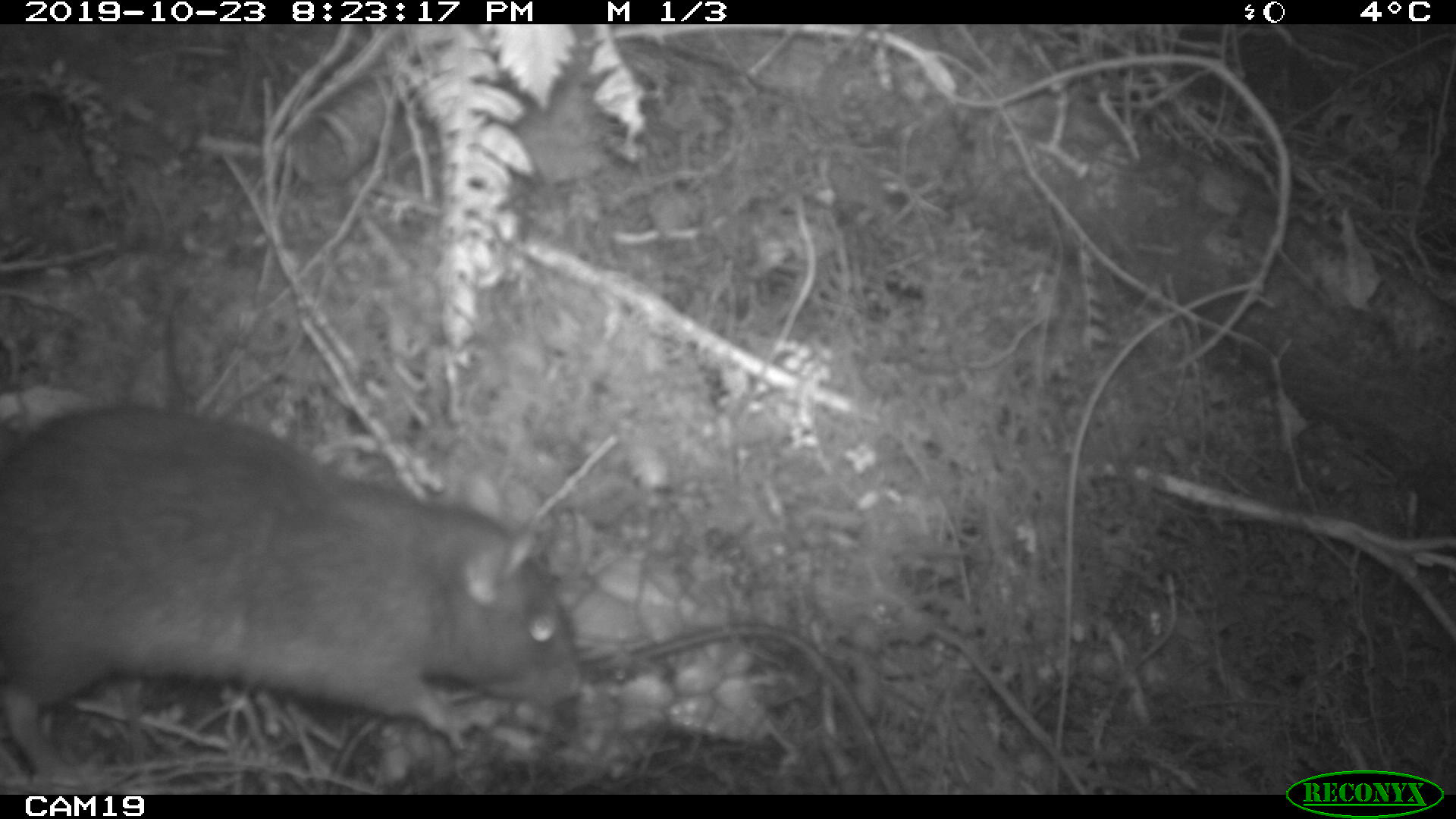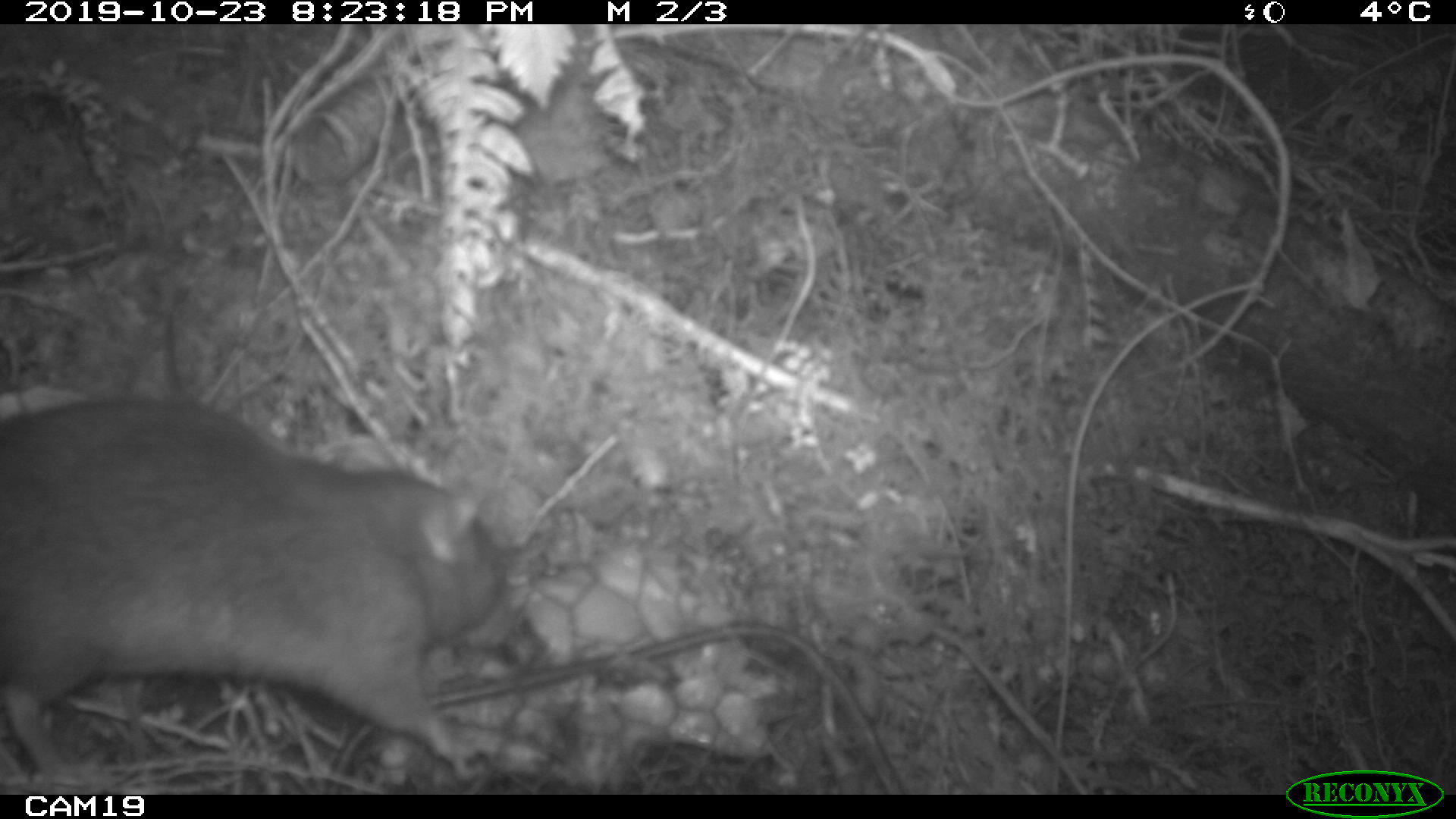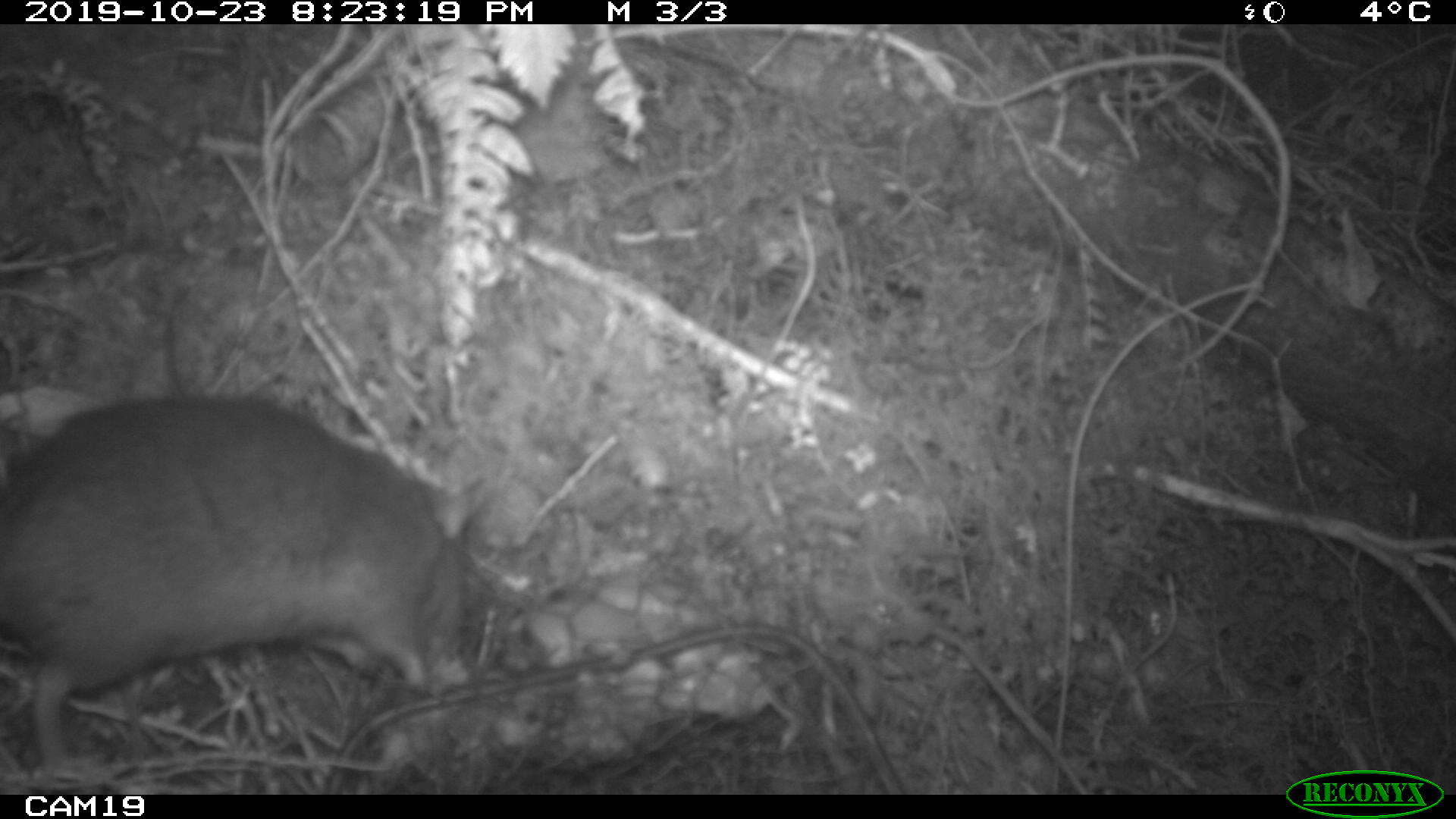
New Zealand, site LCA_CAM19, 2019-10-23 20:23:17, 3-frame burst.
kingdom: Animalia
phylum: Chordata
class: Mammalia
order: Rodentia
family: Muridae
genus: Rattus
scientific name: Rattus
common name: rat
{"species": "rat (Rattus)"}